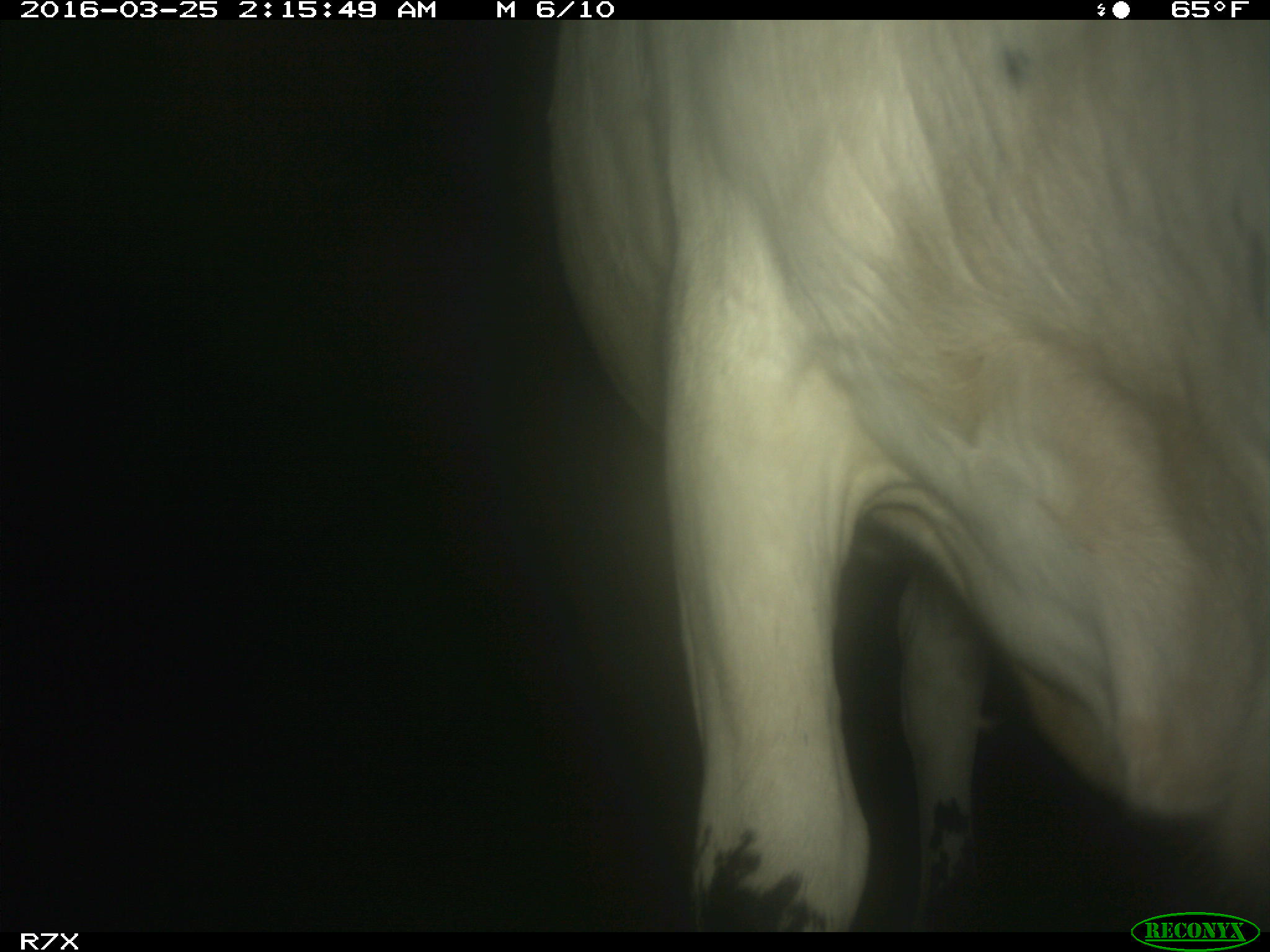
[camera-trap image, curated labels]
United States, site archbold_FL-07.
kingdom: Animalia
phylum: Chordata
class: Mammalia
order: Artiodactyla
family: Bovidae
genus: Bos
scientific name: Bos taurus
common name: domestic cow